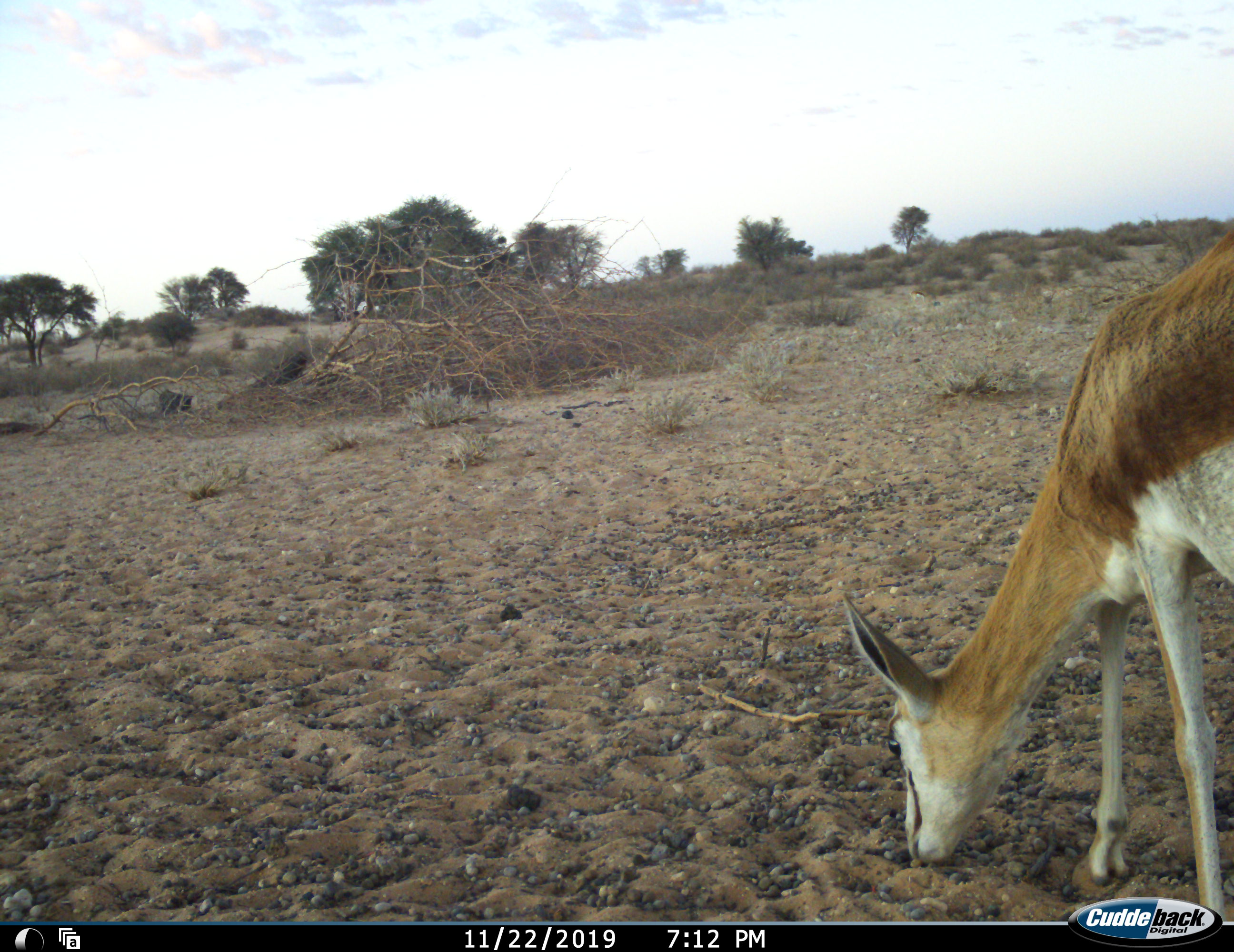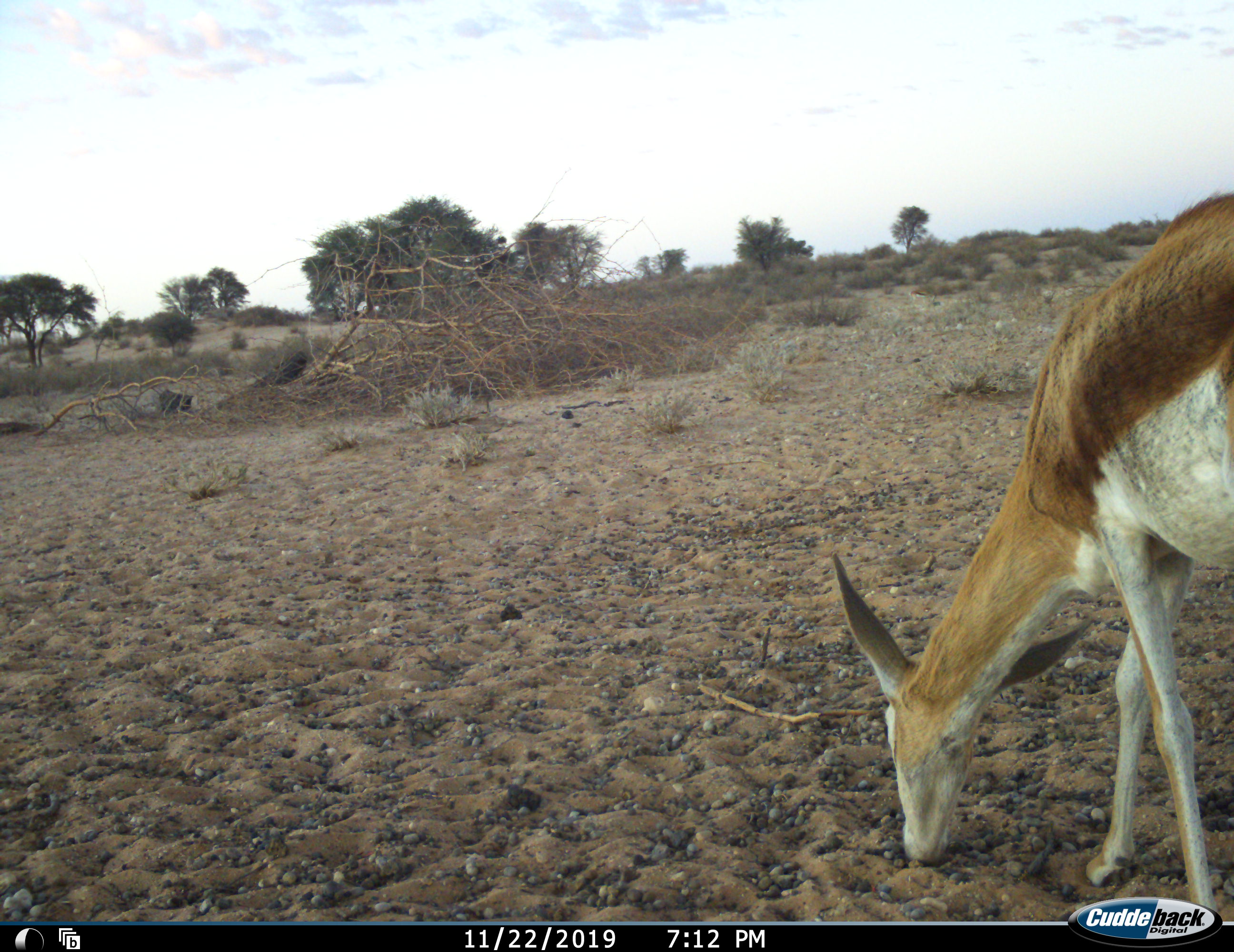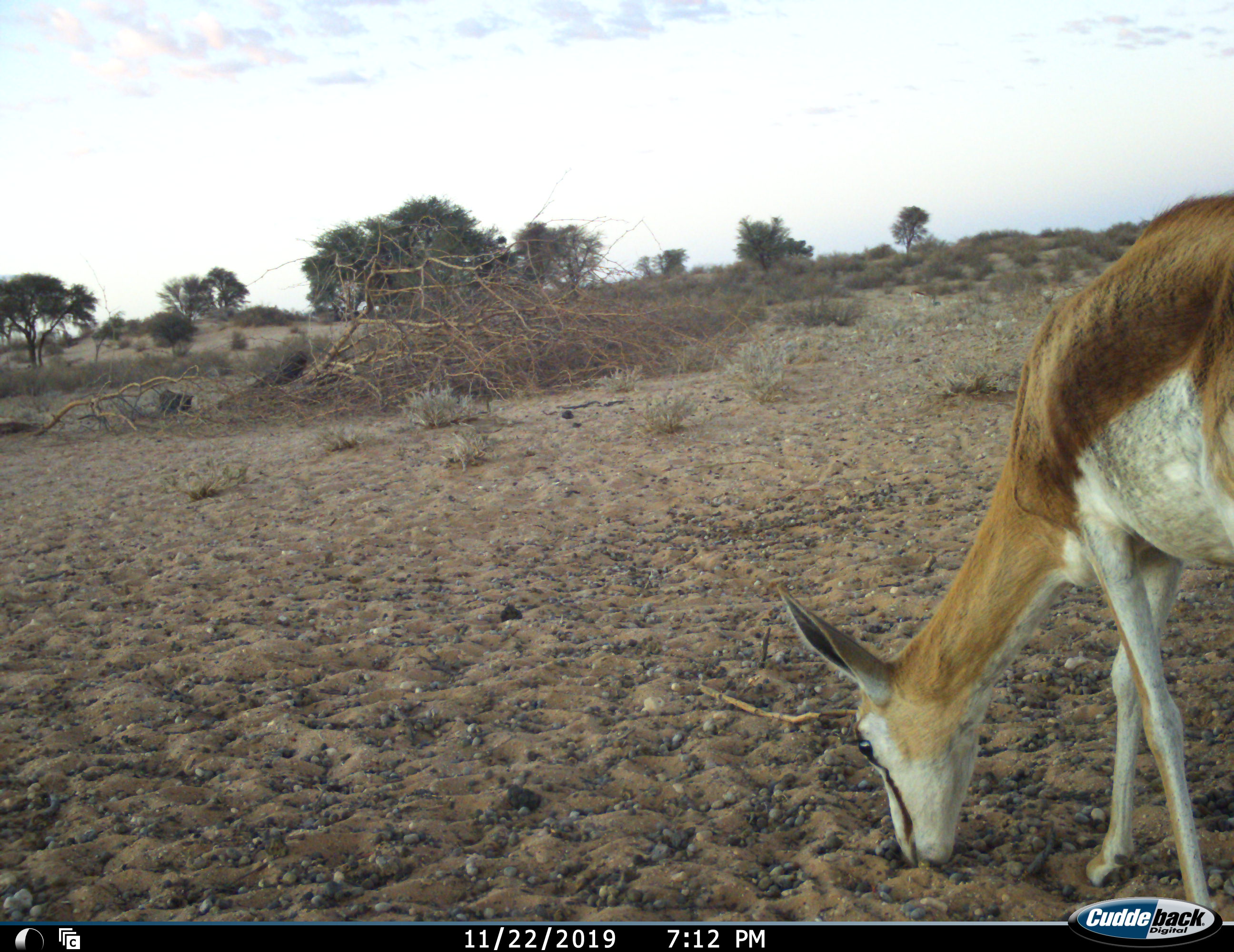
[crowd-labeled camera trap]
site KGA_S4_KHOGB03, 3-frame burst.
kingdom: Animalia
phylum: Chordata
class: Mammalia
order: Artiodactyla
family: Bovidae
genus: Antidorcas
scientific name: Antidorcas marsupialis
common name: springbok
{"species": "springbok (Antidorcas marsupialis)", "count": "1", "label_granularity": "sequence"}